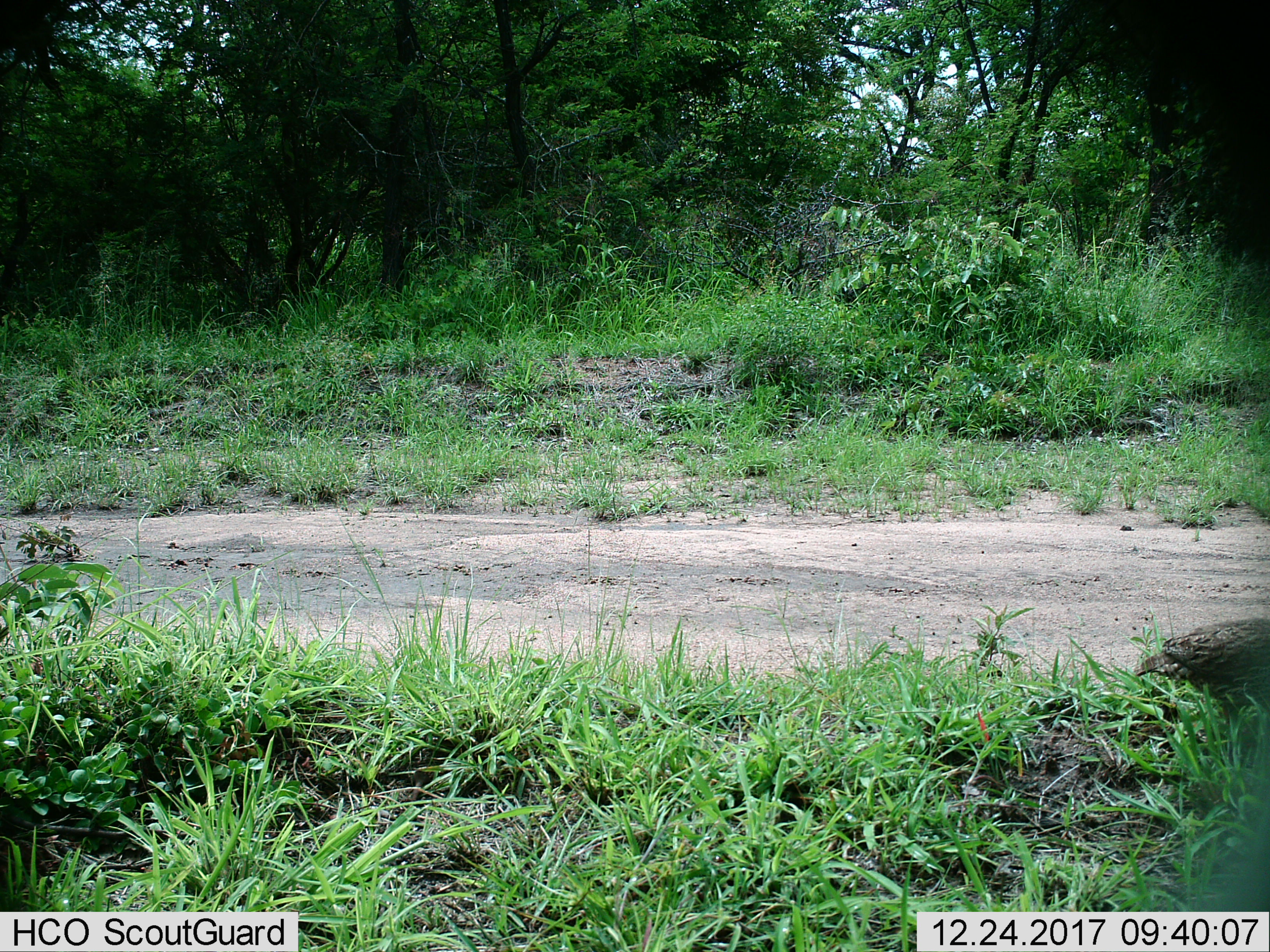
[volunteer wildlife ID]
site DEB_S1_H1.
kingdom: Animalia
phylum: Chordata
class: Aves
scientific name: Aves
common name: bird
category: birdother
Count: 1.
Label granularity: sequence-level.